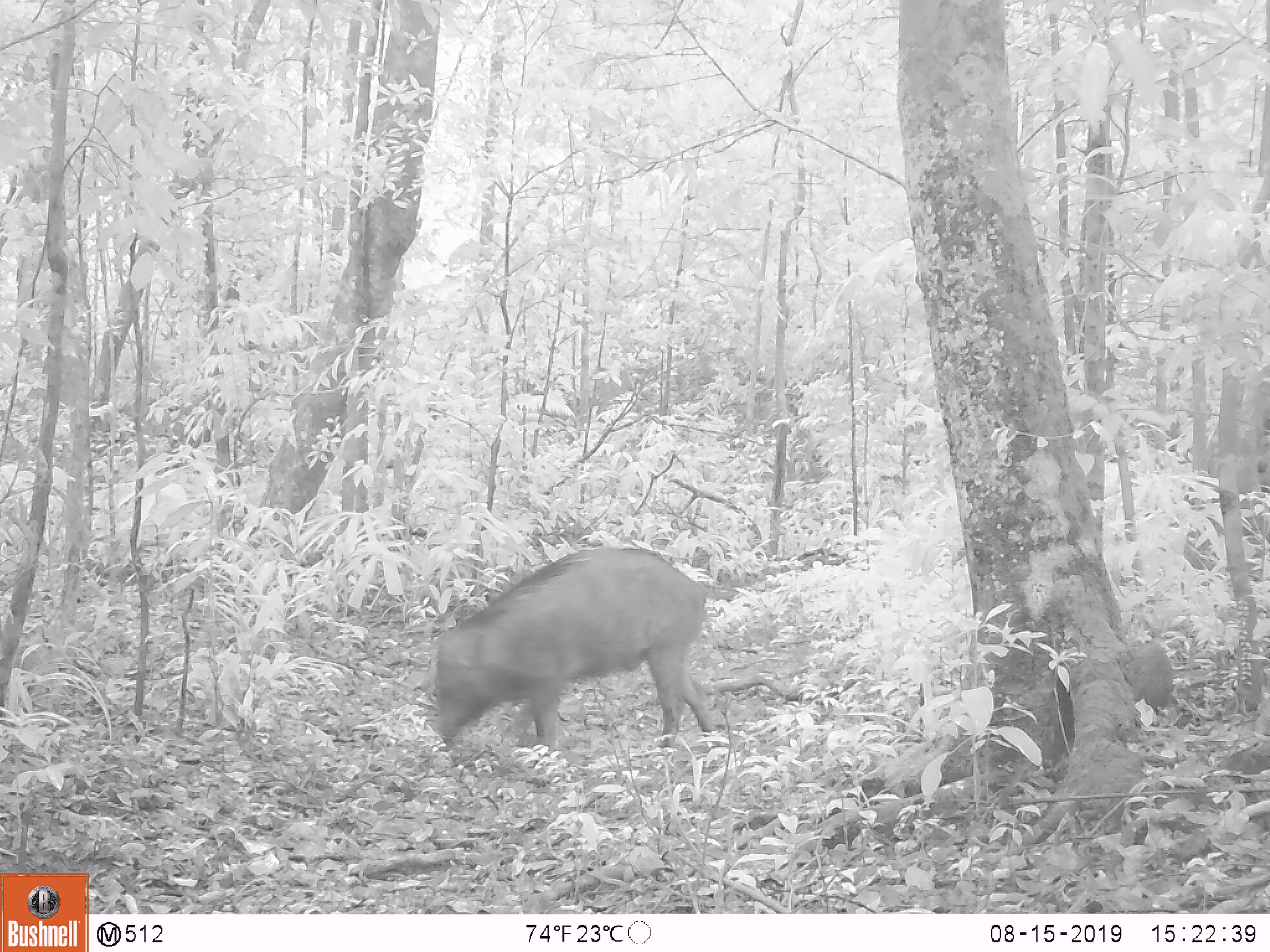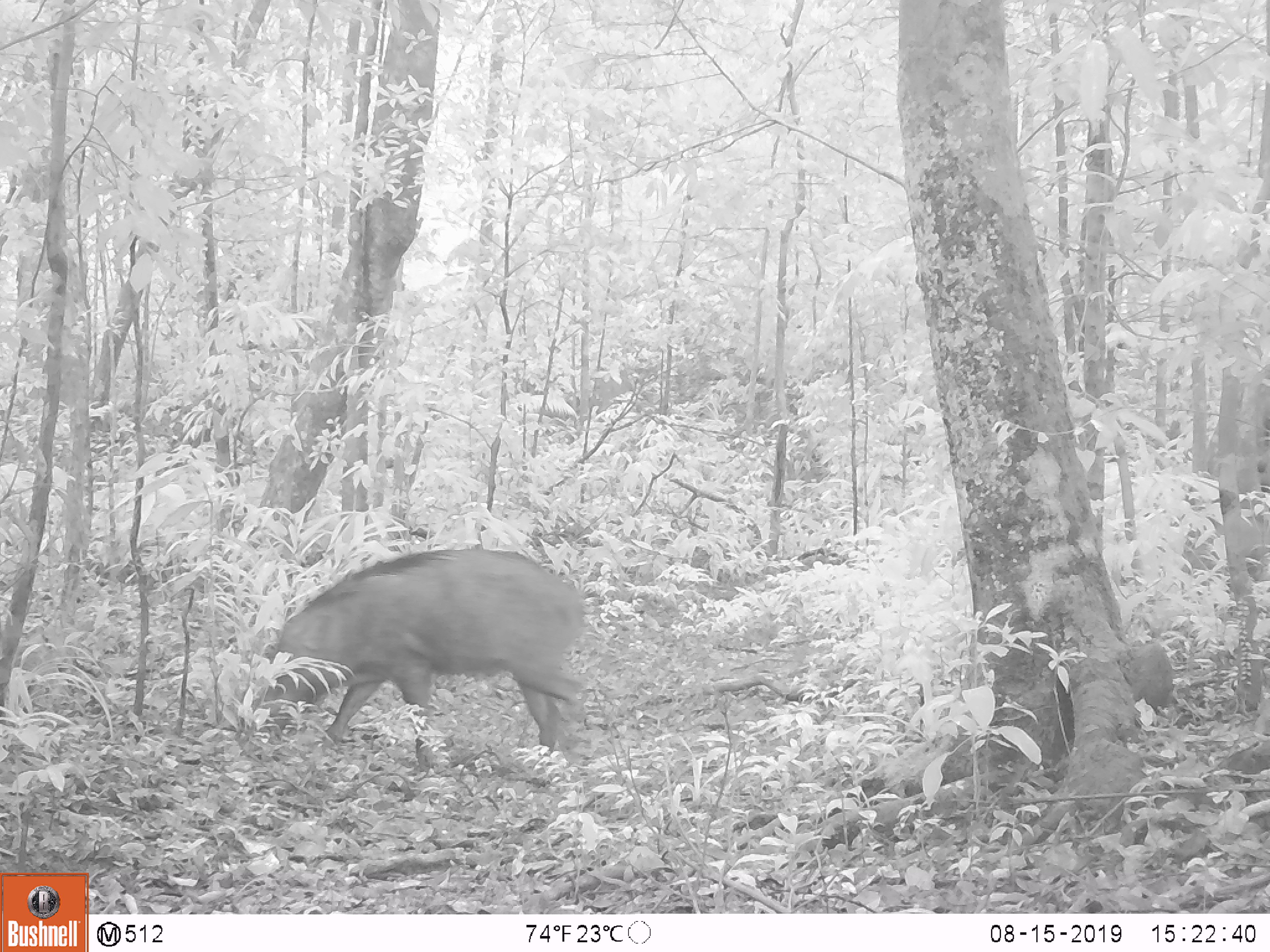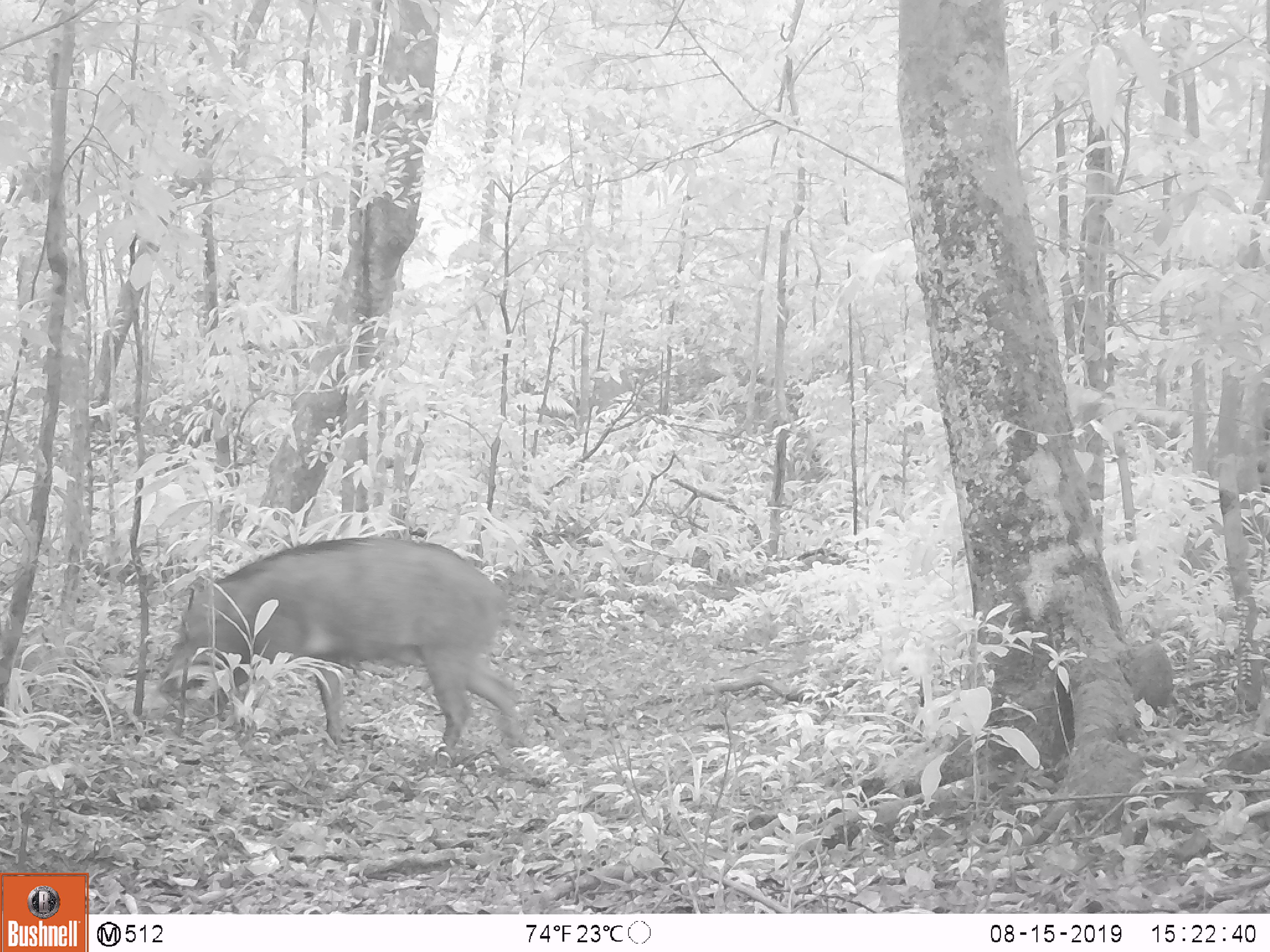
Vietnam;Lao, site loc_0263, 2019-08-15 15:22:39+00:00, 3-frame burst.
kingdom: Animalia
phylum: Chordata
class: Mammalia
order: Artiodactyla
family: Suidae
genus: Sus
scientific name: Sus scrofa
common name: eurasian wild pig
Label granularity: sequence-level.